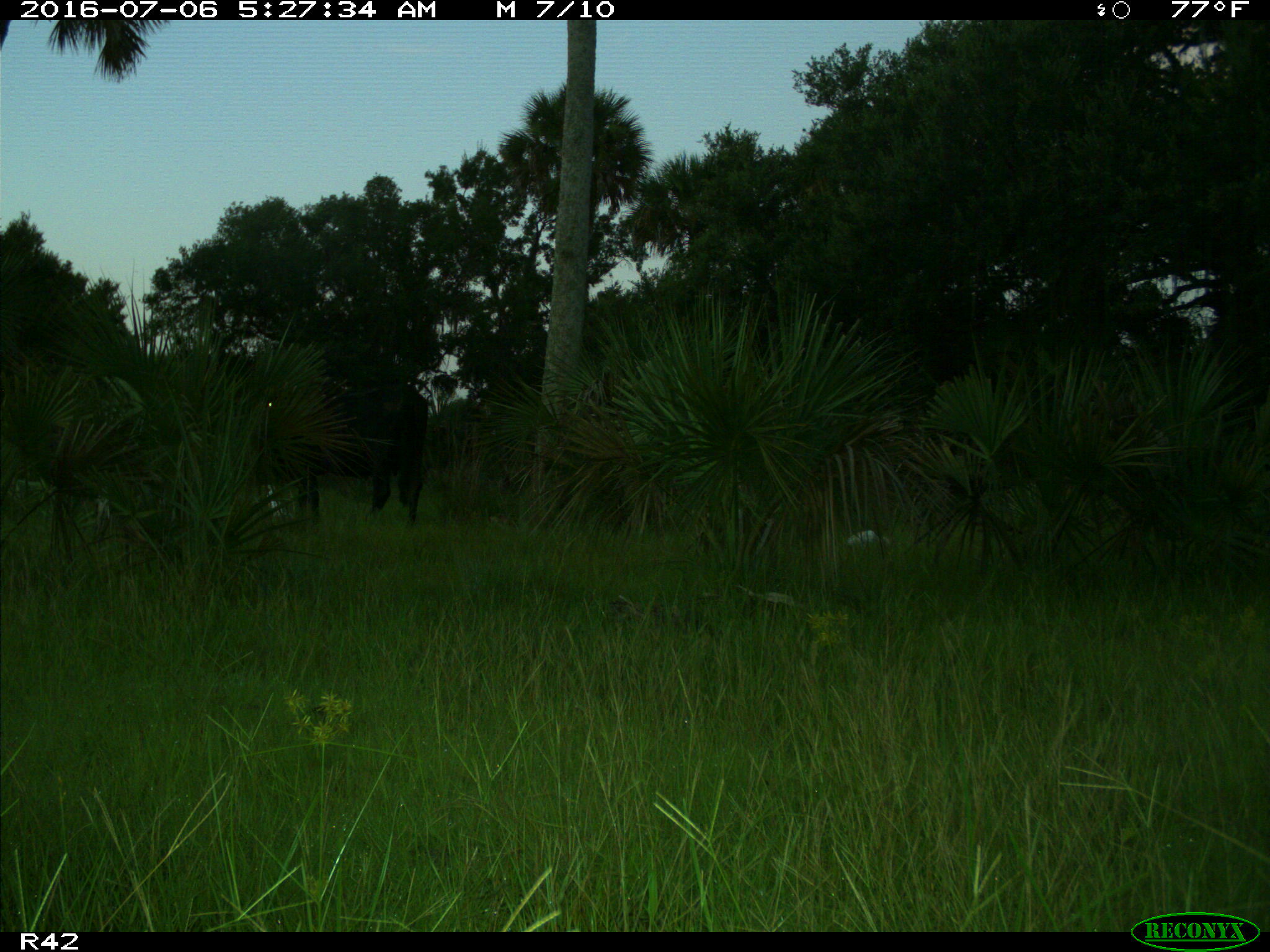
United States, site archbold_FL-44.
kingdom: Animalia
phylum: Chordata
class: Mammalia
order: Artiodactyla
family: Bovidae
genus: Bos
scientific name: Bos taurus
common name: domestic cow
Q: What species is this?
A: Bos taurus (domestic cow).